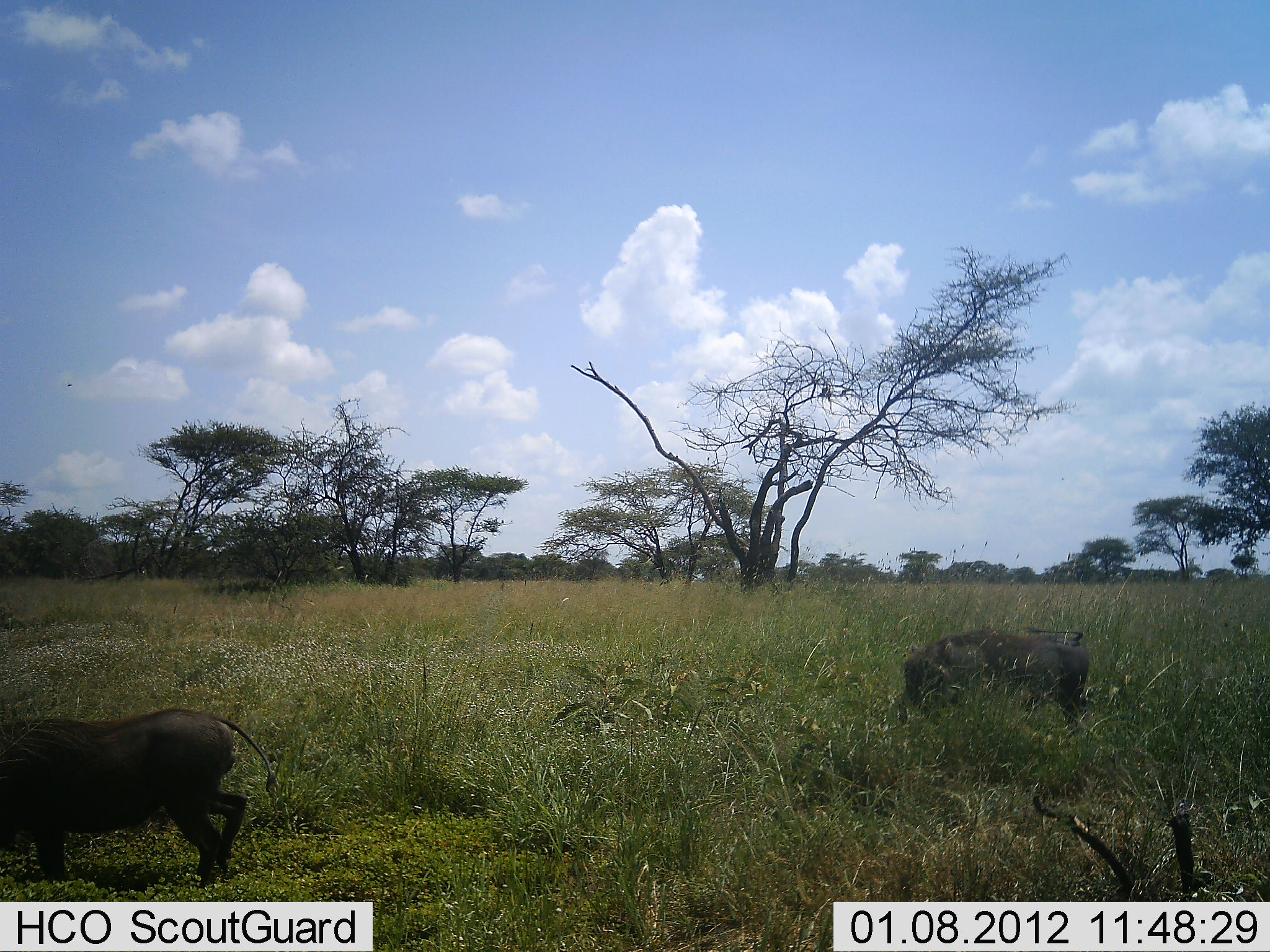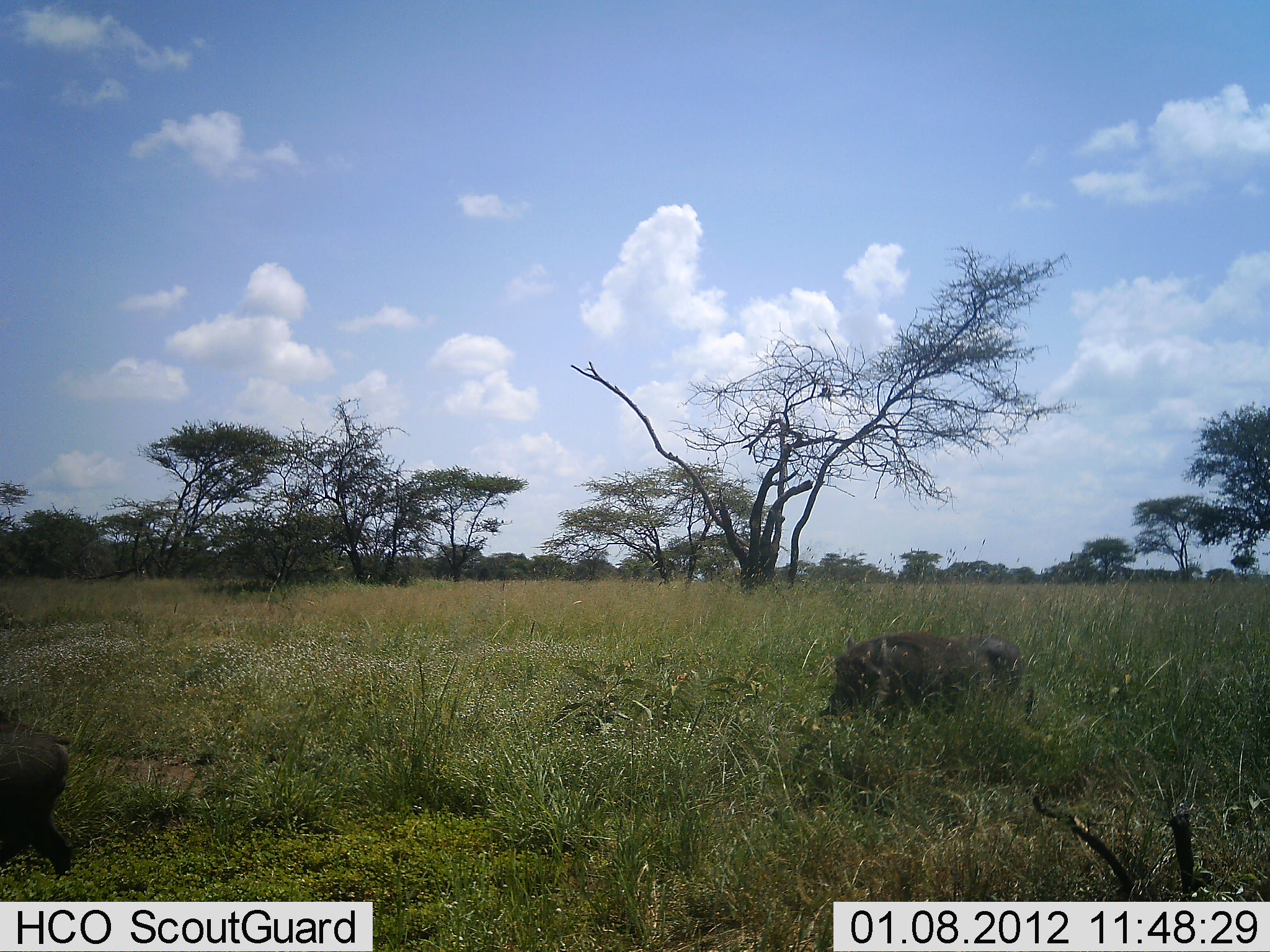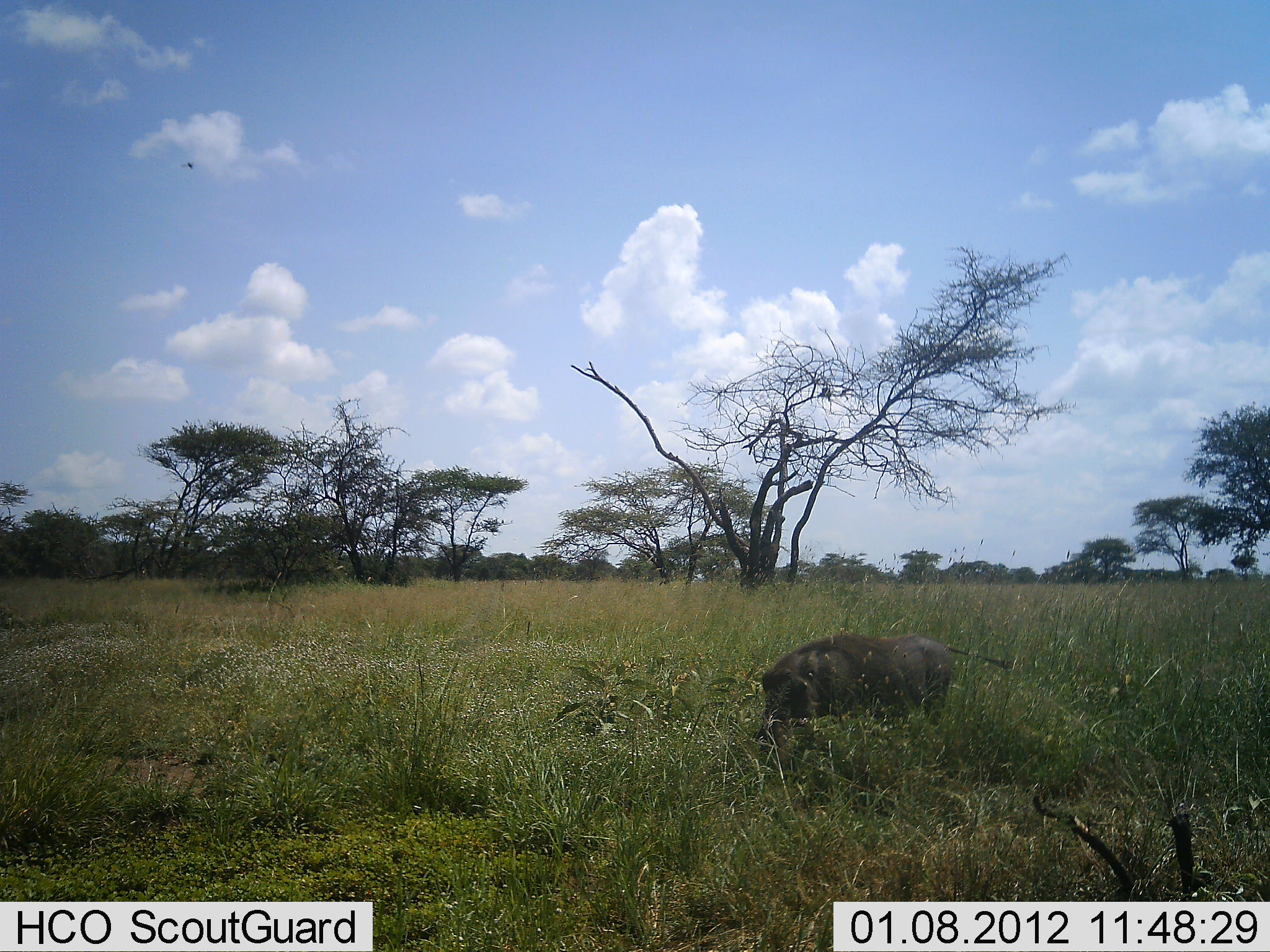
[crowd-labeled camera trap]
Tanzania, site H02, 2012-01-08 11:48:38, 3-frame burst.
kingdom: Animalia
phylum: Chordata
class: Mammalia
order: Artiodactyla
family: Suidae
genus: Phacochoerus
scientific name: Phacochoerus africanus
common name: warthog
Warthog (Phacochoerus africanus), count 2. Behavior (volunteer vote fractions): standing 0%, resting 0%, moving 100%, interacting 0%. Young present (vote fraction): 0%. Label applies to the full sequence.